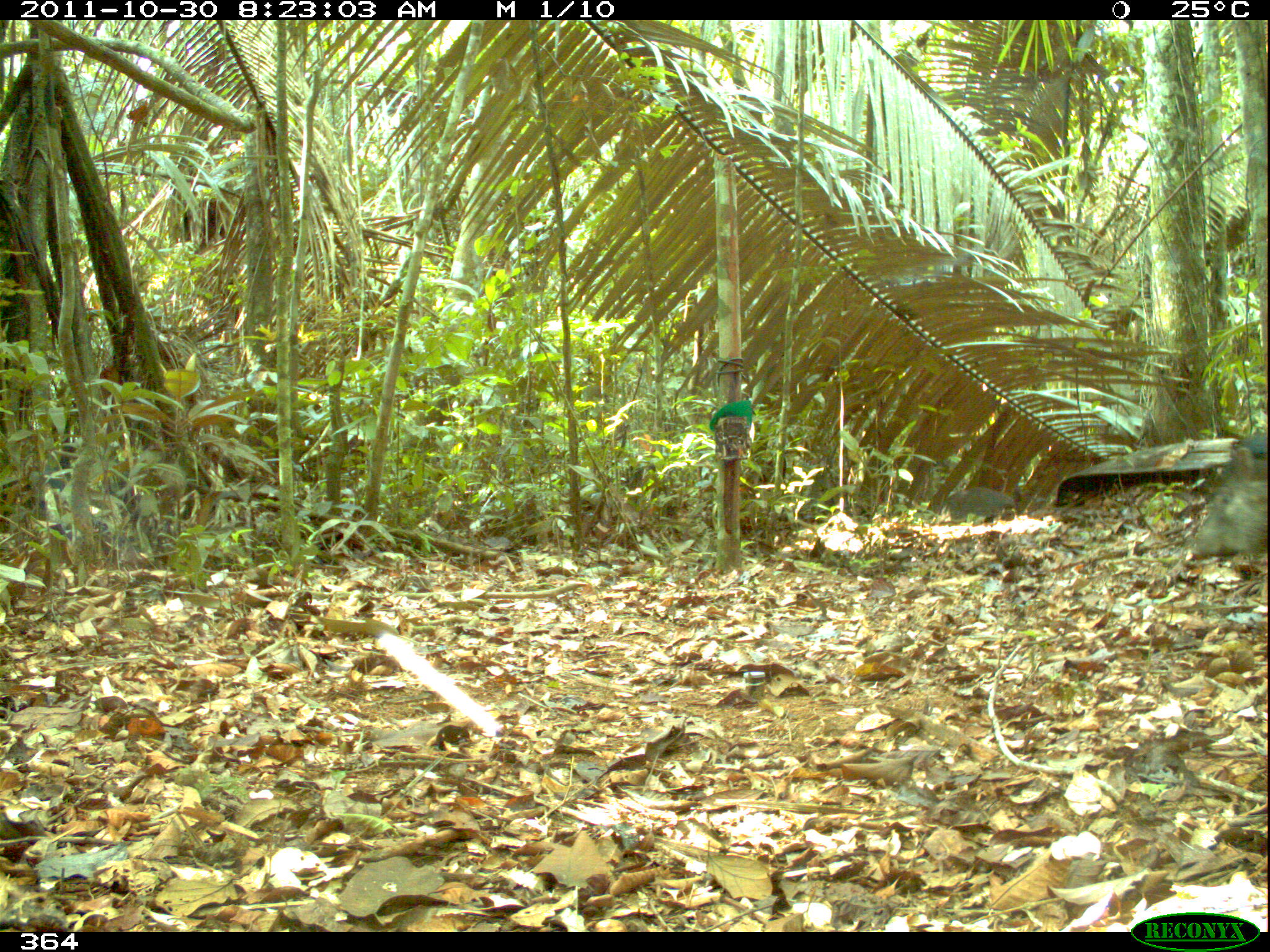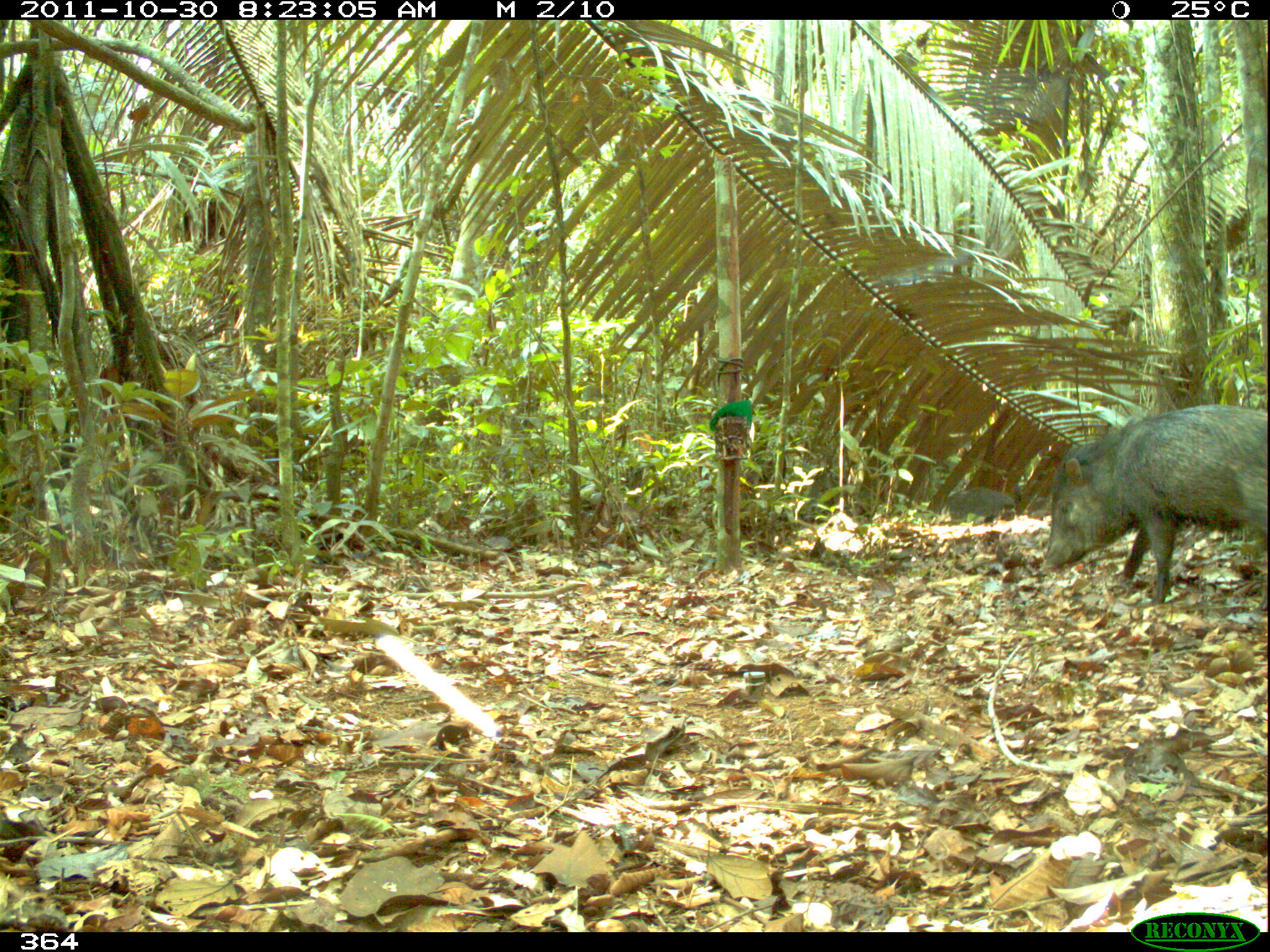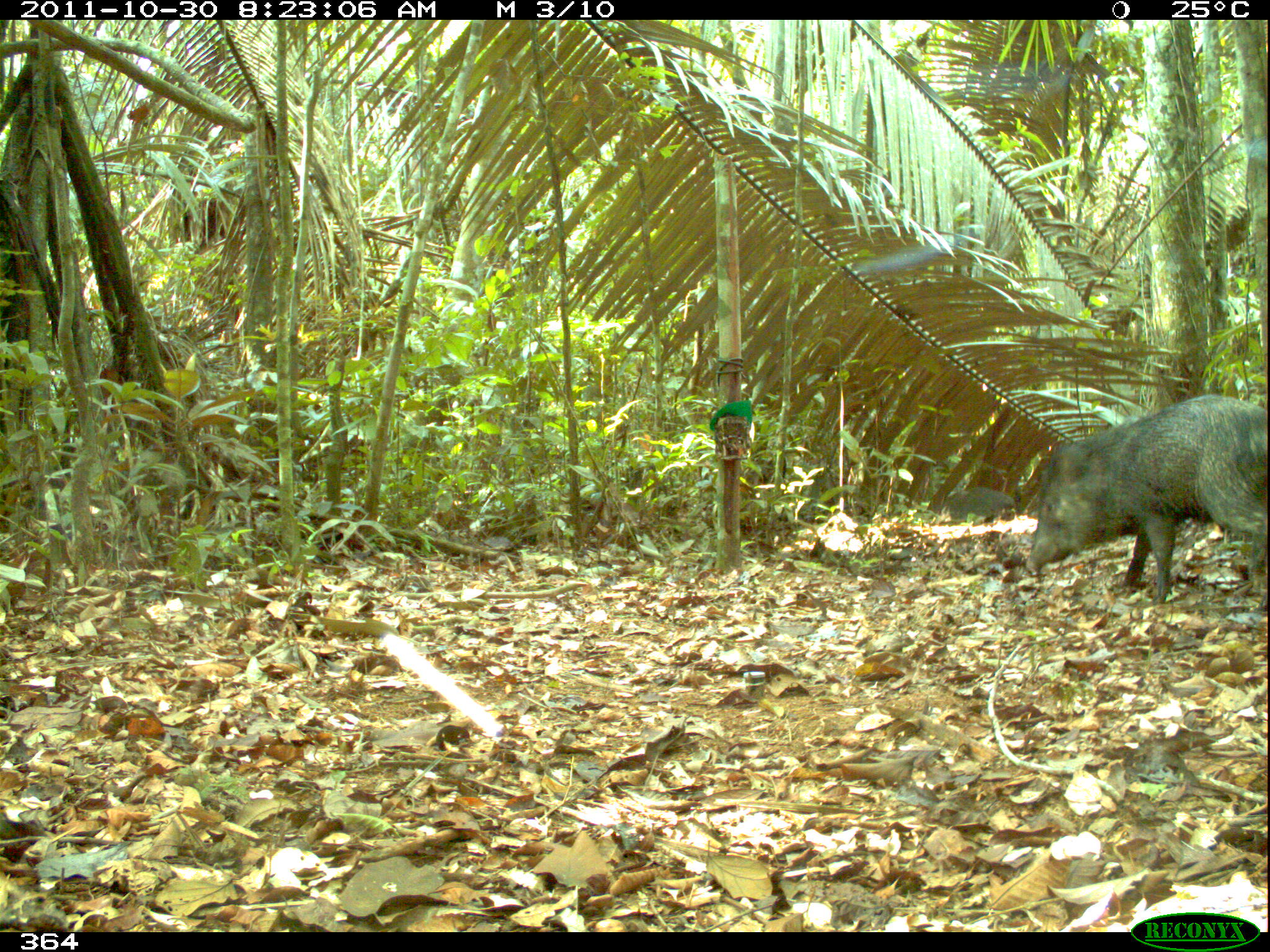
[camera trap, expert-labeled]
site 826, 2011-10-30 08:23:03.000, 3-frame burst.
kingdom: Animalia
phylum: Chordata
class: Mammalia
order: Artiodactyla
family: Tayassuidae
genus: Pecari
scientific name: Pecari tajacu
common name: collared peccary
Pecari tajacu (collared peccary).